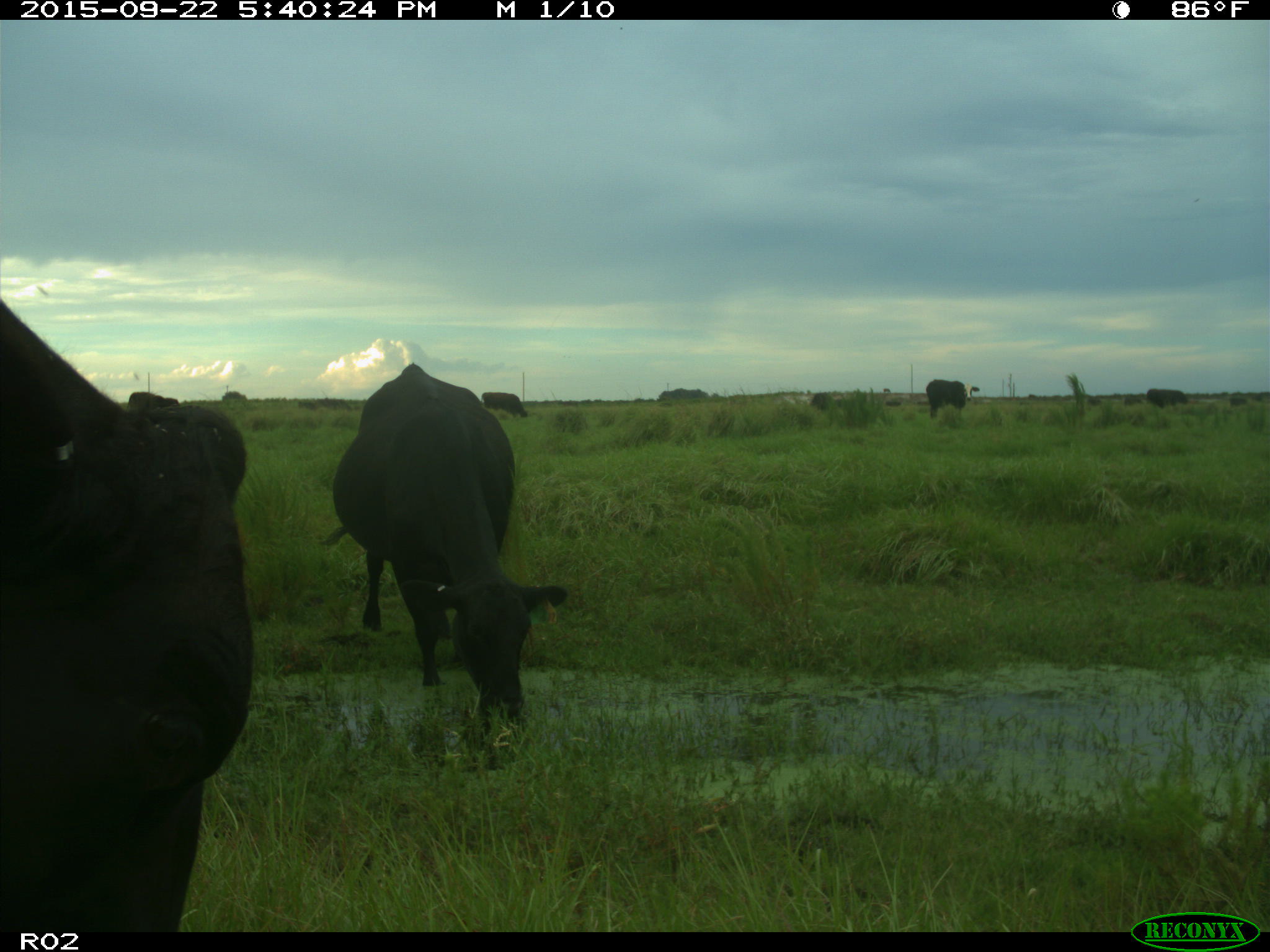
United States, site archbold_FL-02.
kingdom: Animalia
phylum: Chordata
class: Mammalia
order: Artiodactyla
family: Bovidae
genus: Bos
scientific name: Bos taurus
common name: domestic cow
Bos taurus (domestic cow).